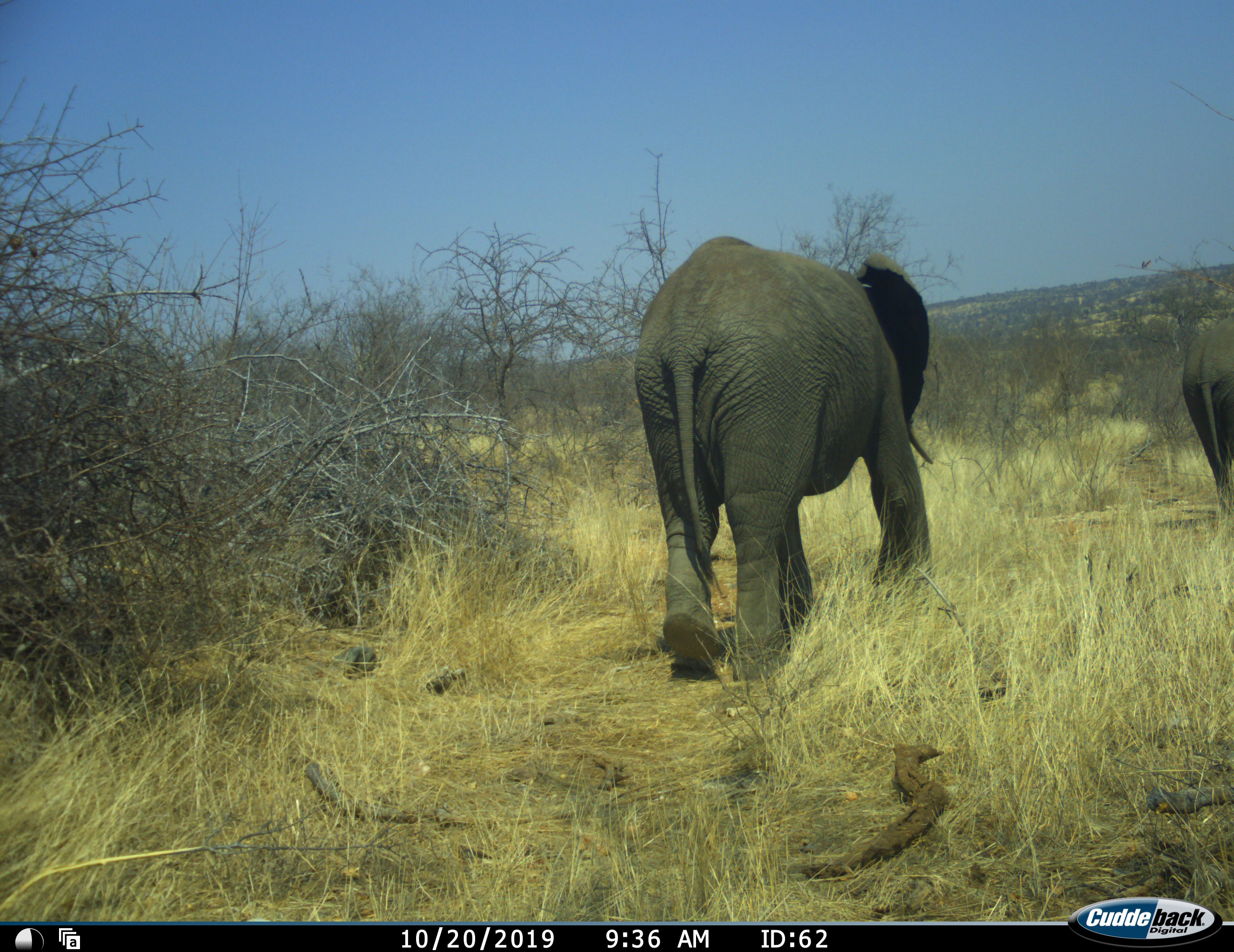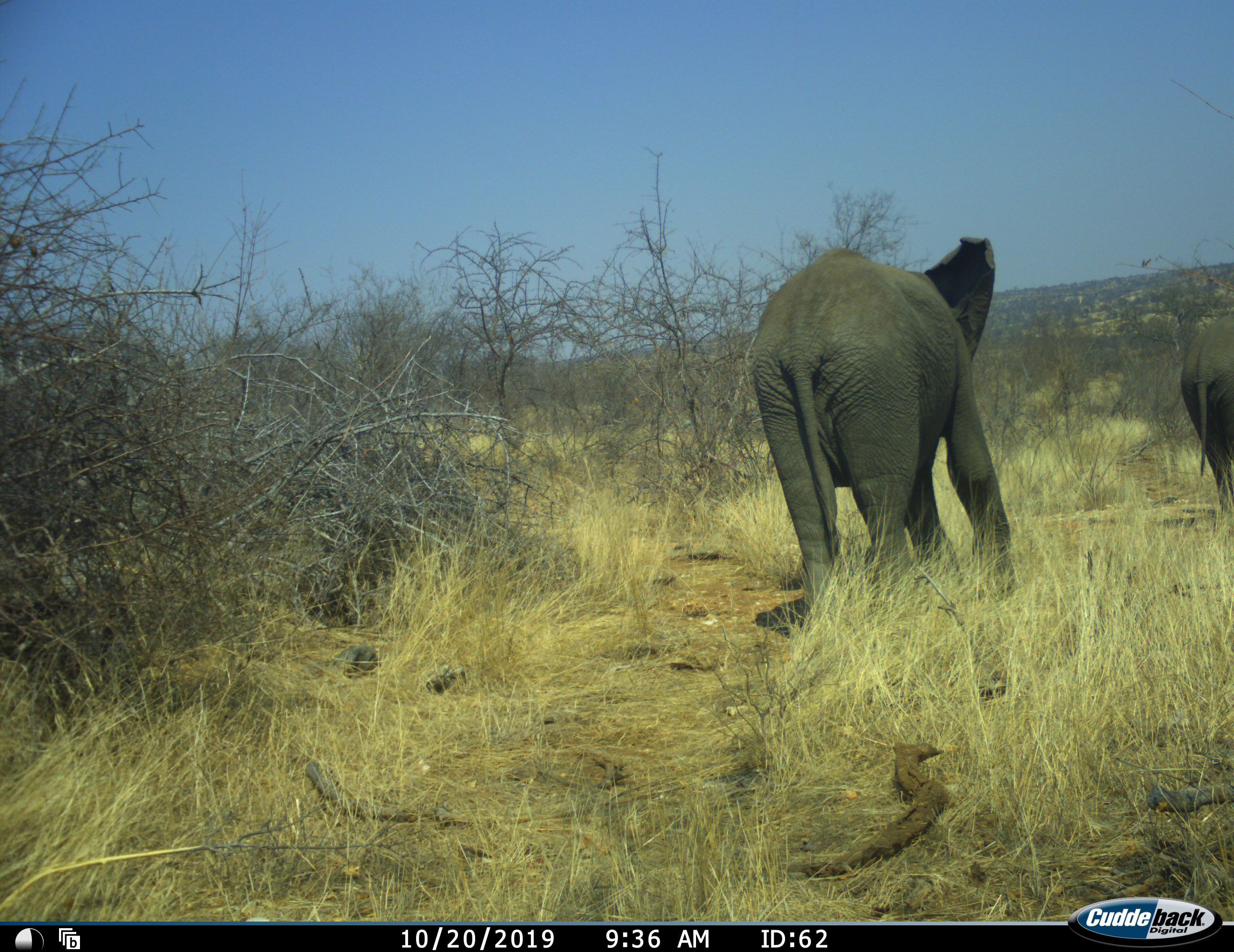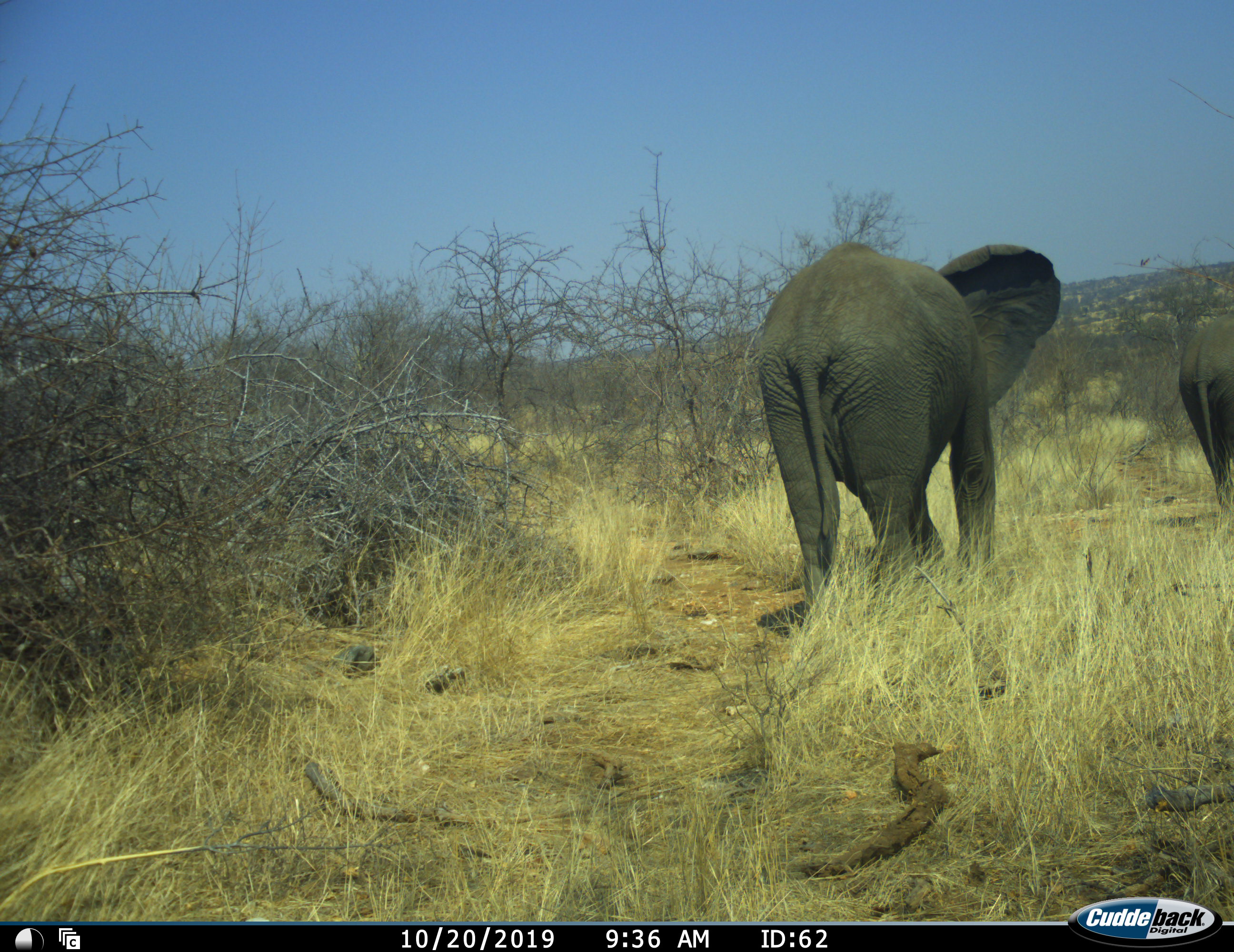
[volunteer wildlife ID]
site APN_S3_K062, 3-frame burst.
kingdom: Animalia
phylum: Chordata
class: Mammalia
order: Proboscidea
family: Elephantidae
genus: Loxodonta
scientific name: Loxodonta africana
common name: african bush elephant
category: elephant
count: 2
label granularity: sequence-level